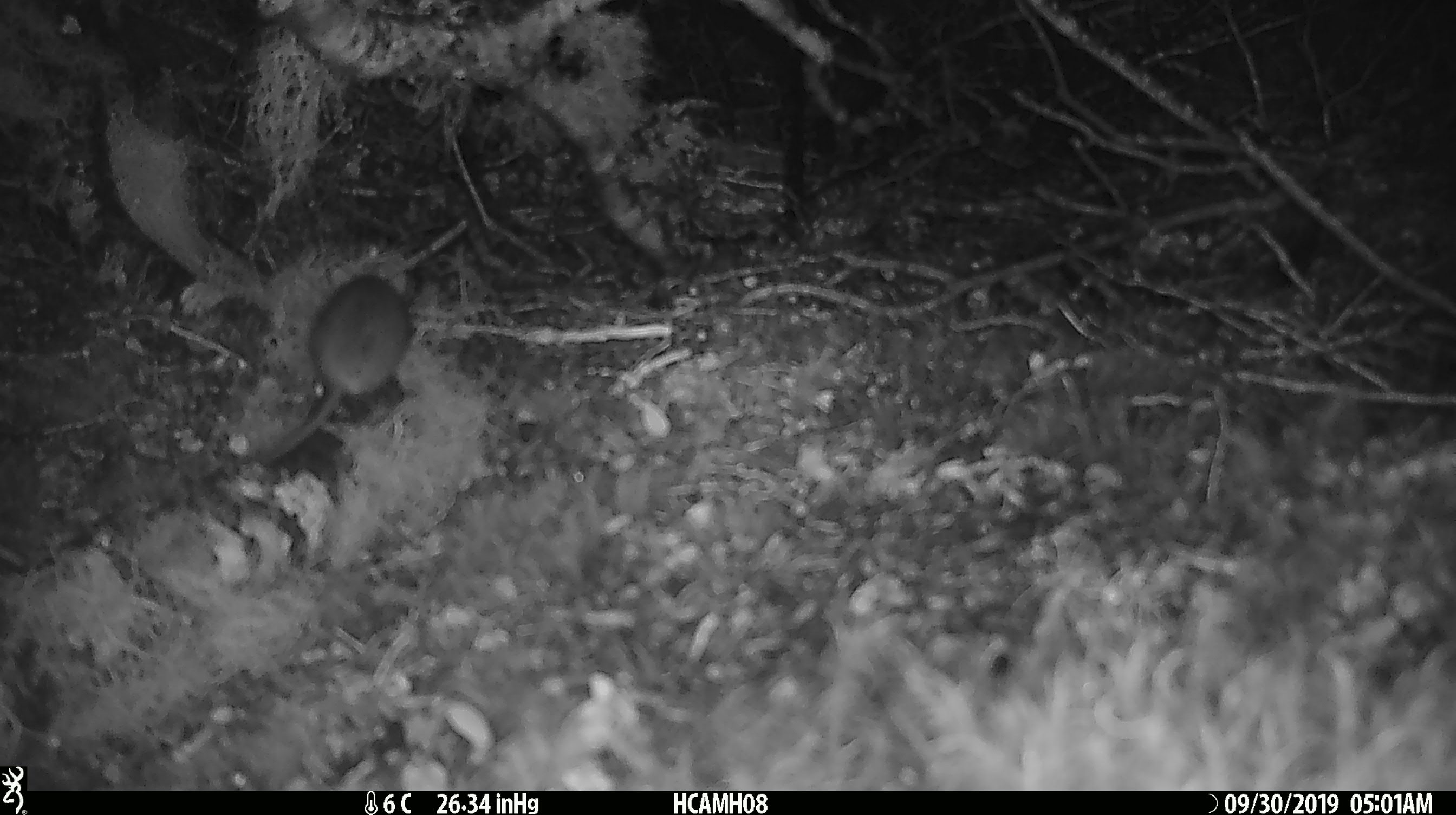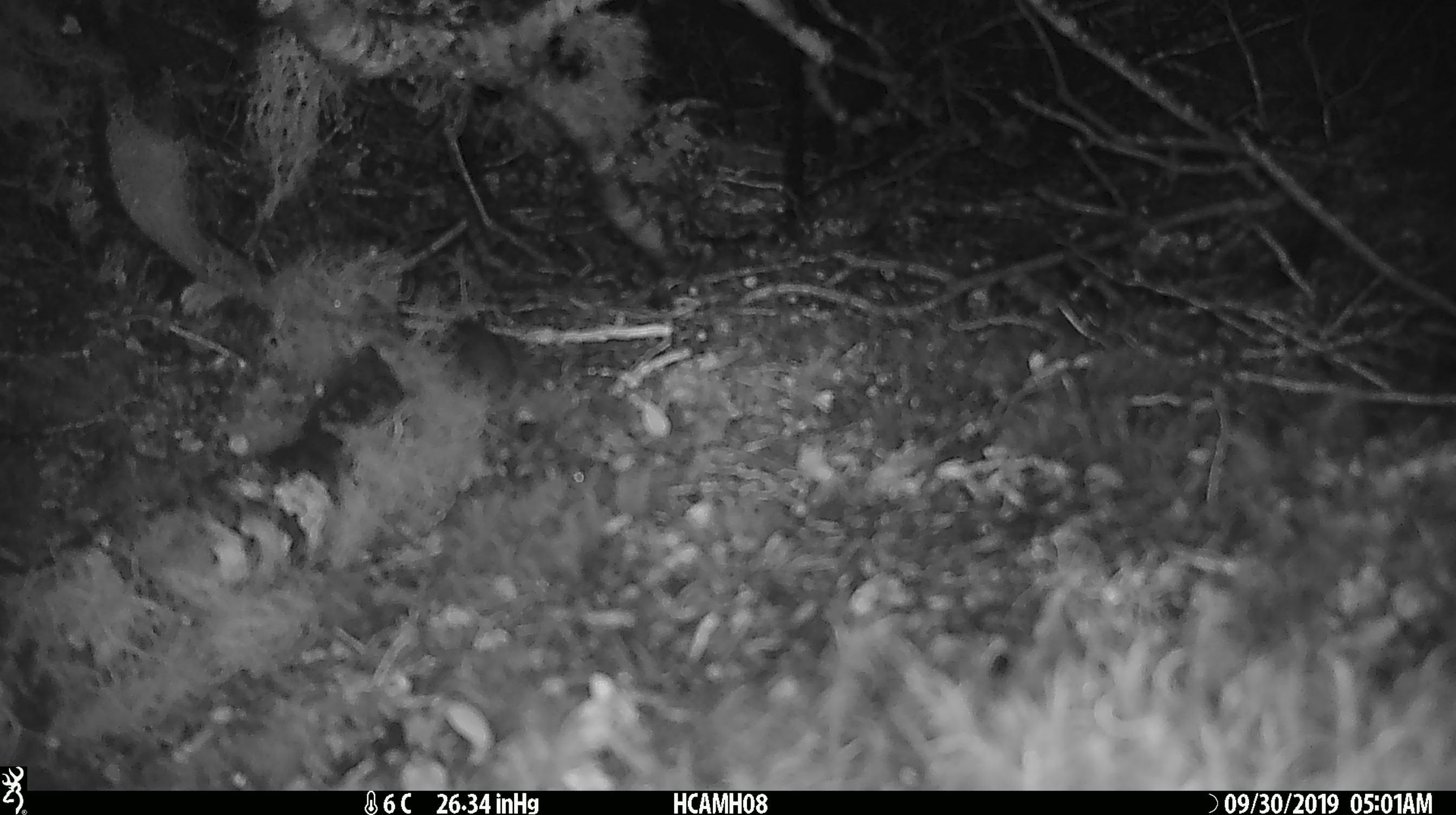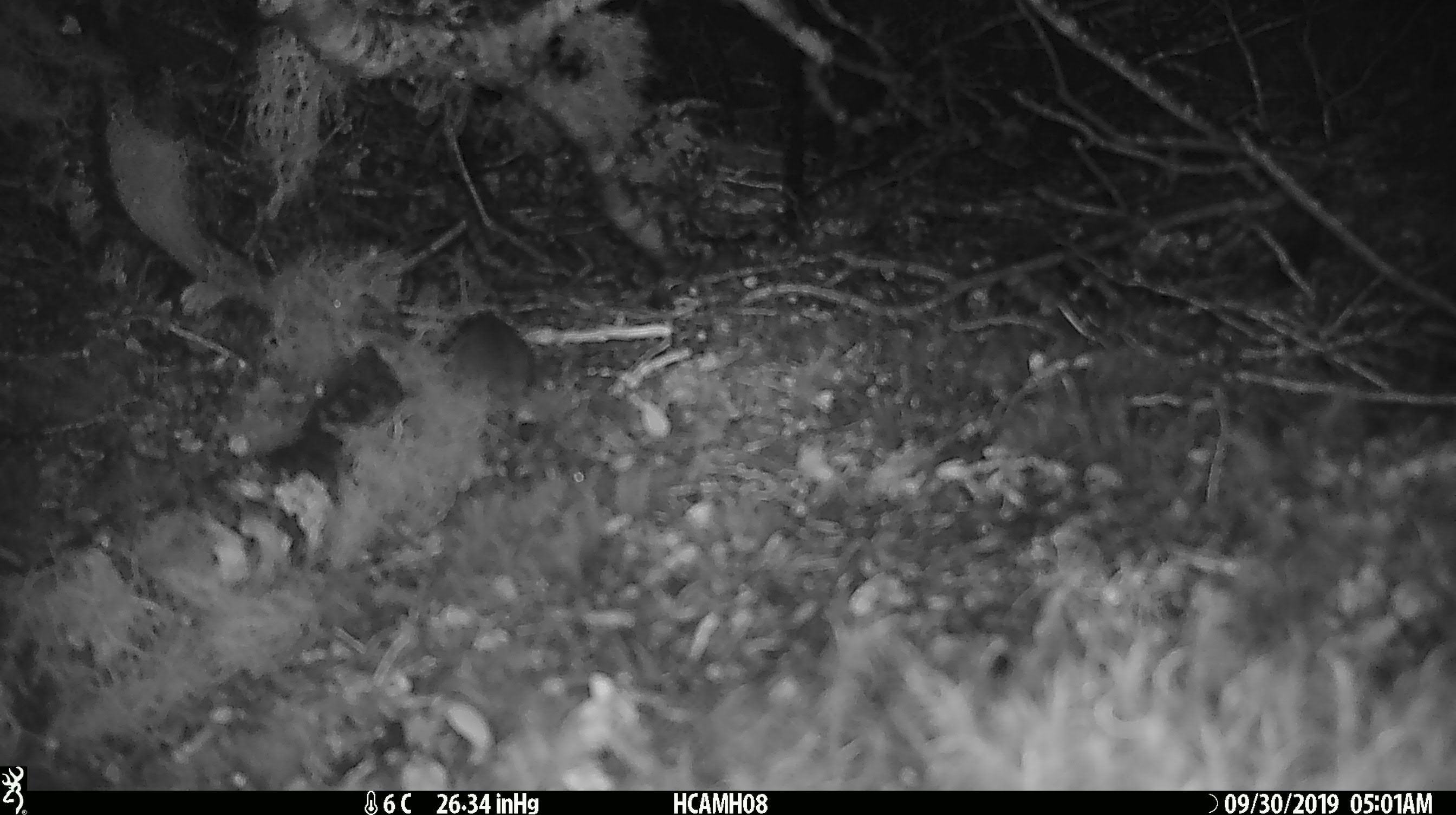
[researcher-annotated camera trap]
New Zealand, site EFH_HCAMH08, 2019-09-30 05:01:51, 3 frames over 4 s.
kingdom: Animalia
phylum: Chordata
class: Mammalia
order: Rodentia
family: Muridae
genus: Mus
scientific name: Mus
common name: mouse